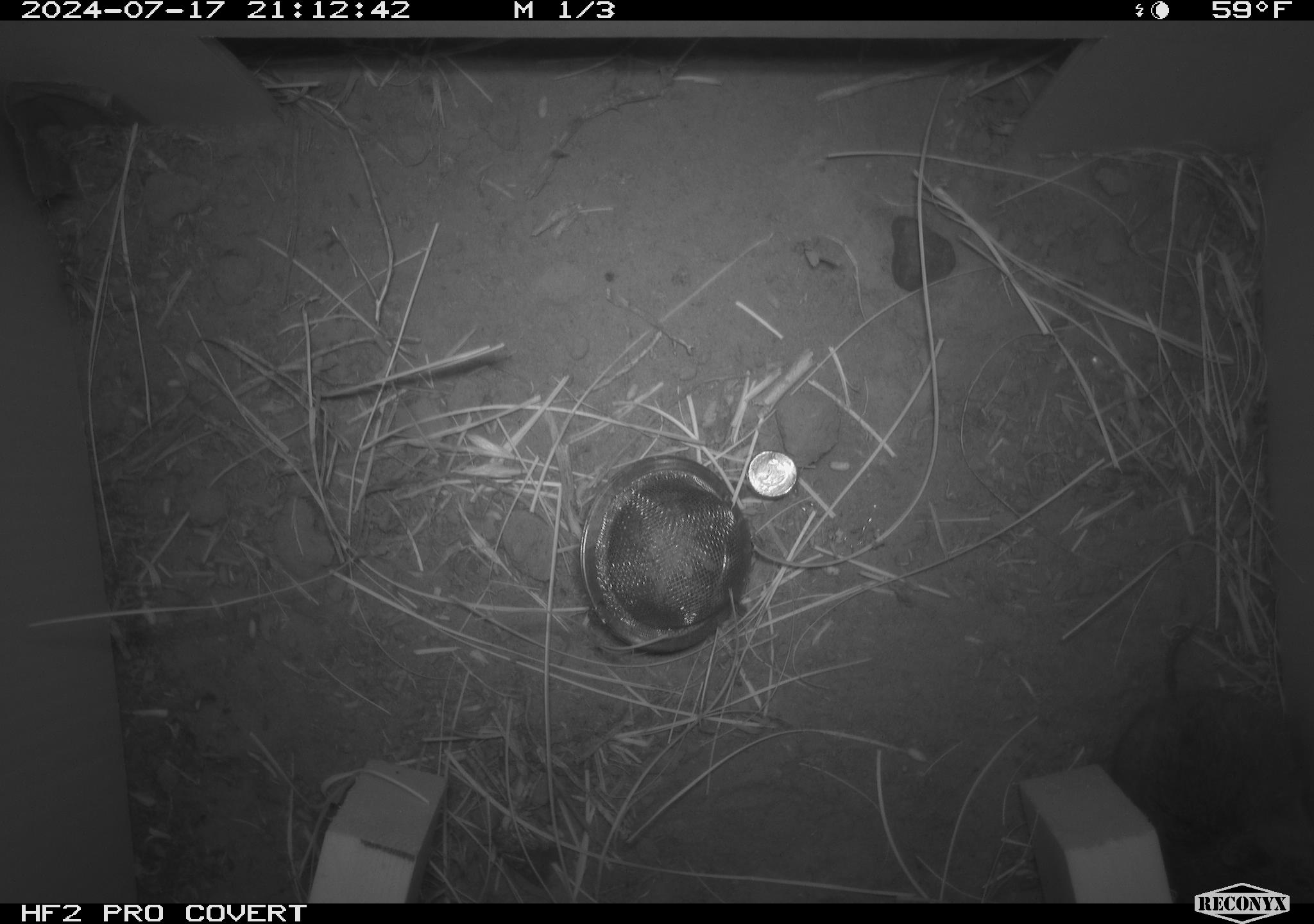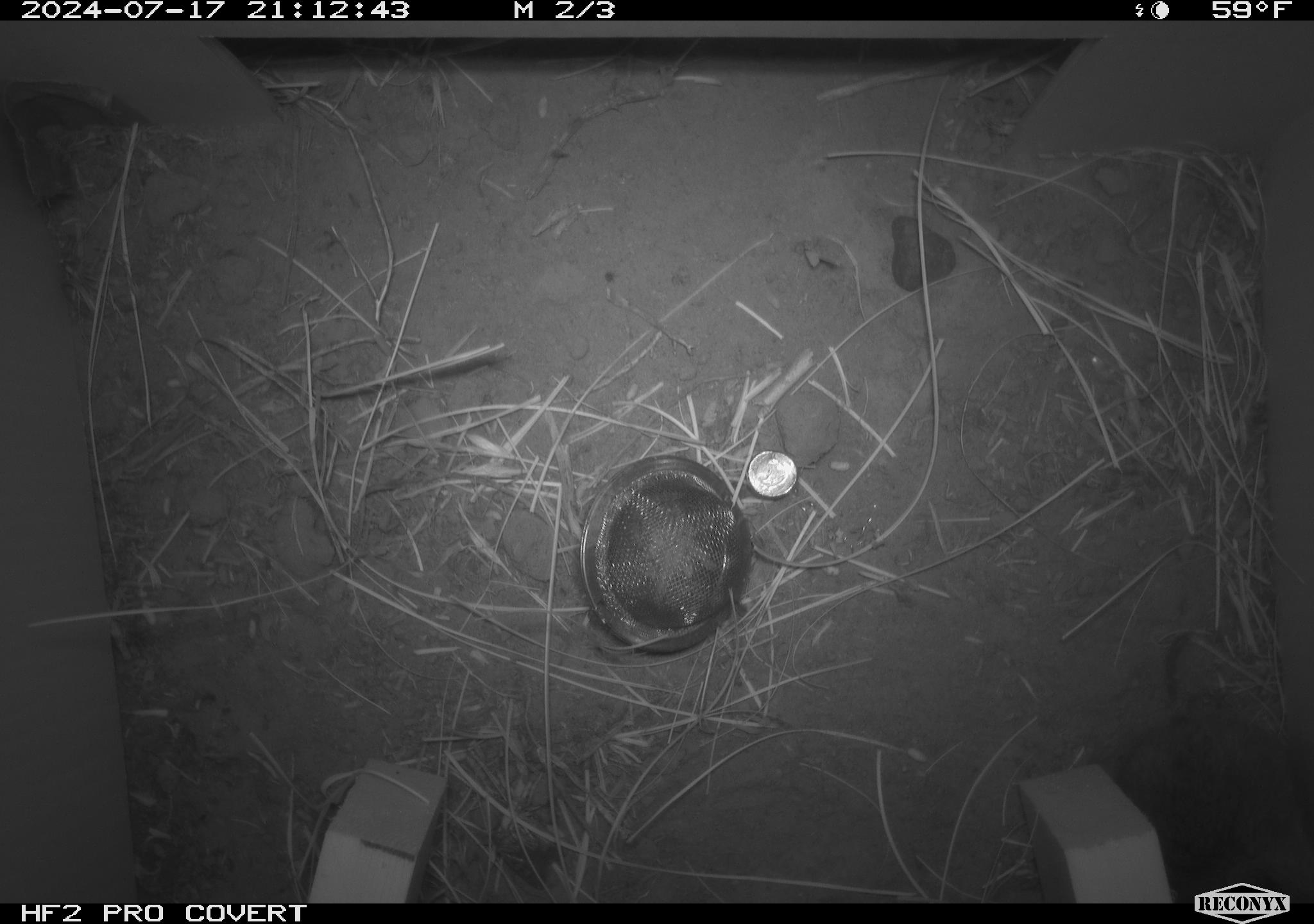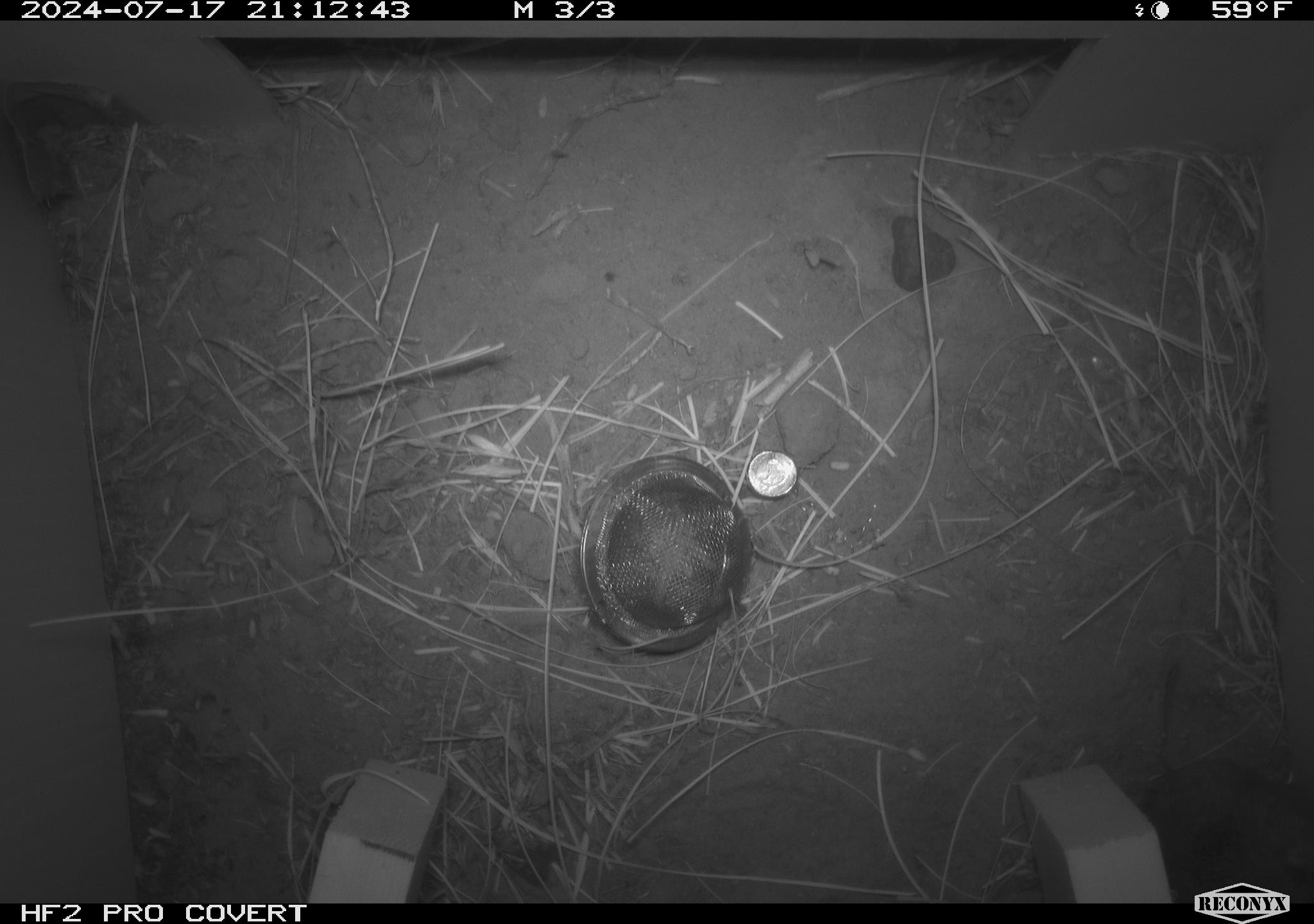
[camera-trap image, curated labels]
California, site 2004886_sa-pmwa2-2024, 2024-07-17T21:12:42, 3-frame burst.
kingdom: Animalia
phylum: Chordata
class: Mammalia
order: Rodentia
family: Cricetidae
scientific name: Arvicolinae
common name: voles, lemmings, and muskrats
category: arvicolinae subfamily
Arvicolinae subfamily (voles, lemmings, and muskrats) (Arvicolinae).